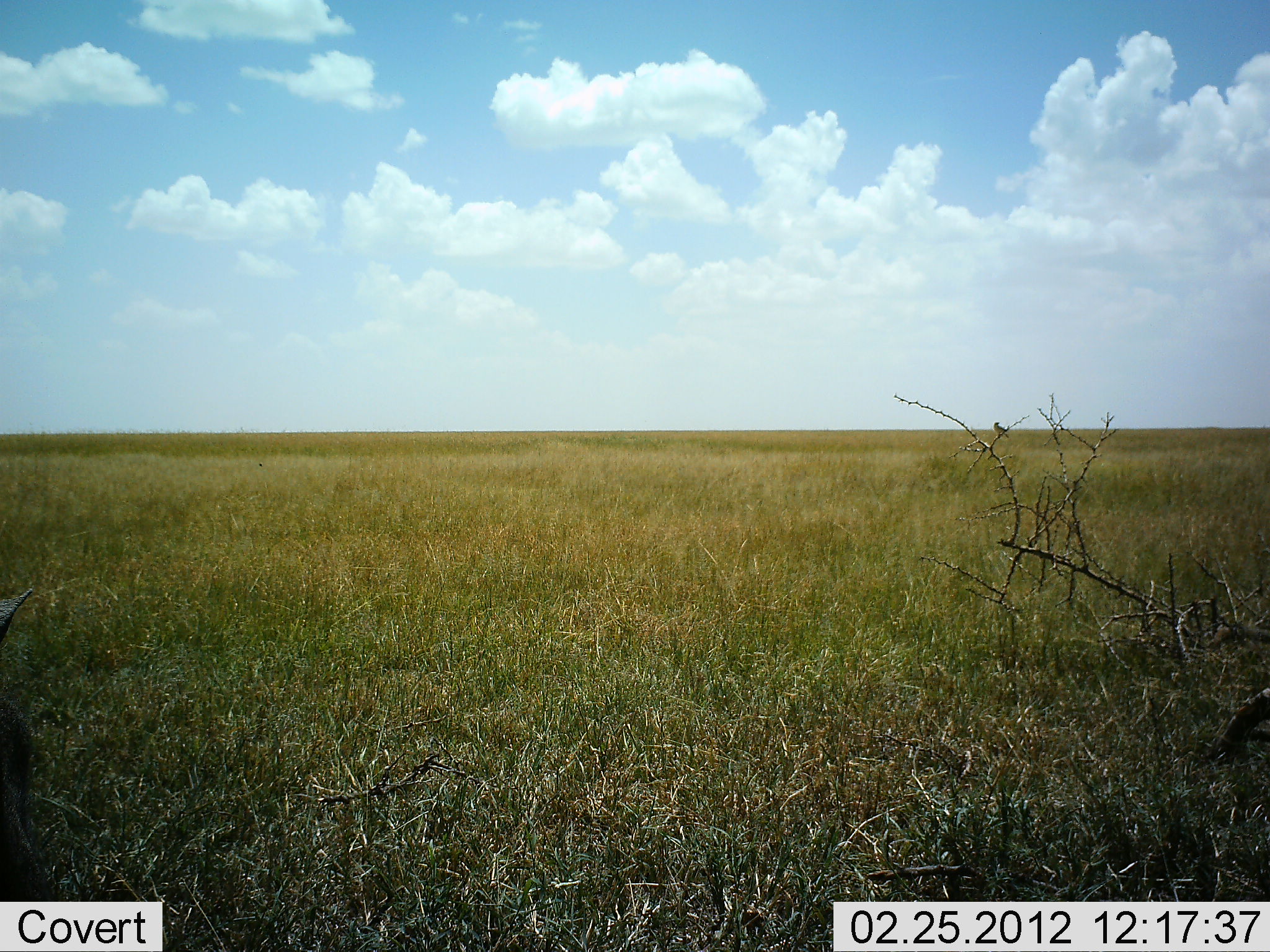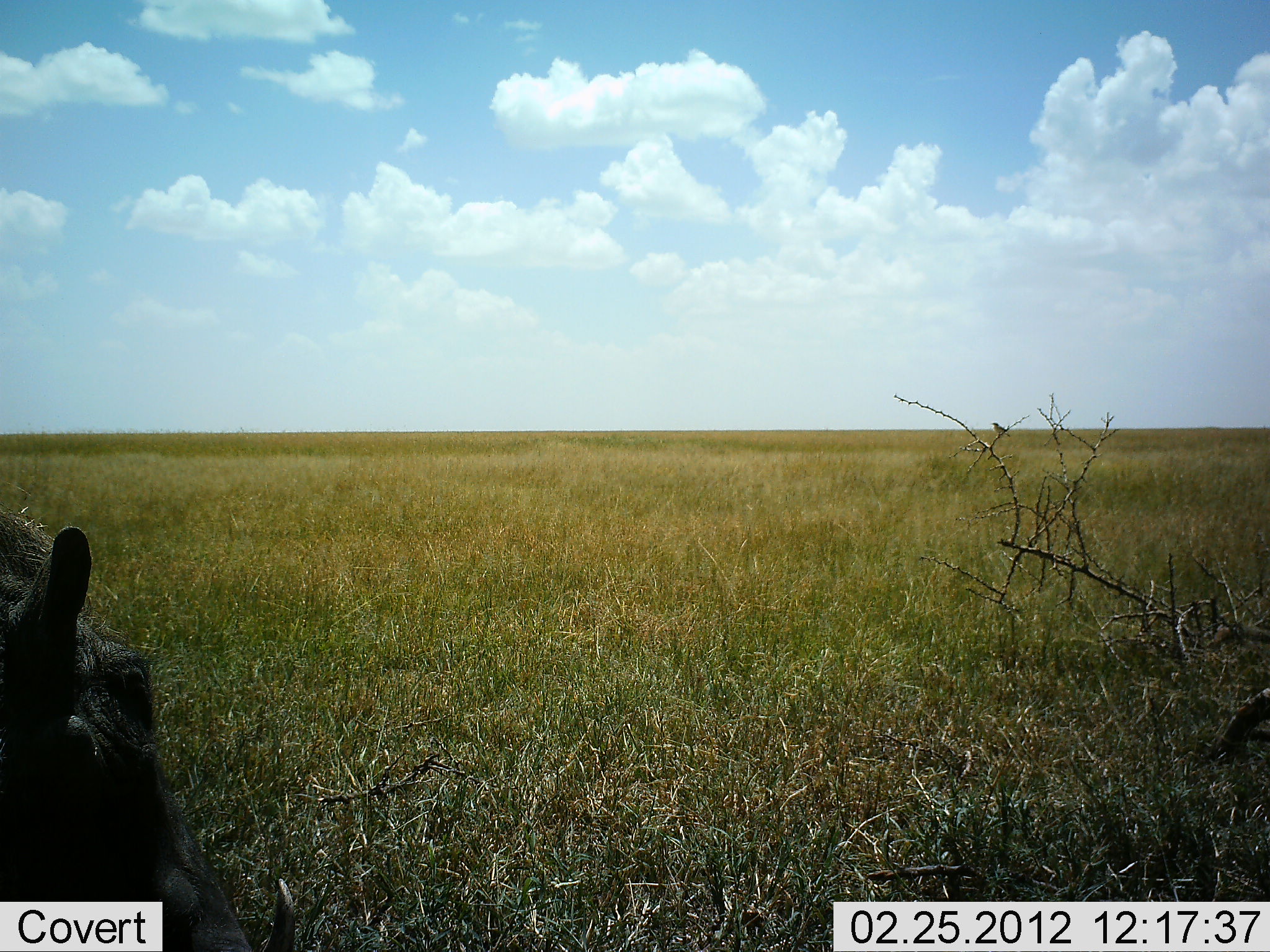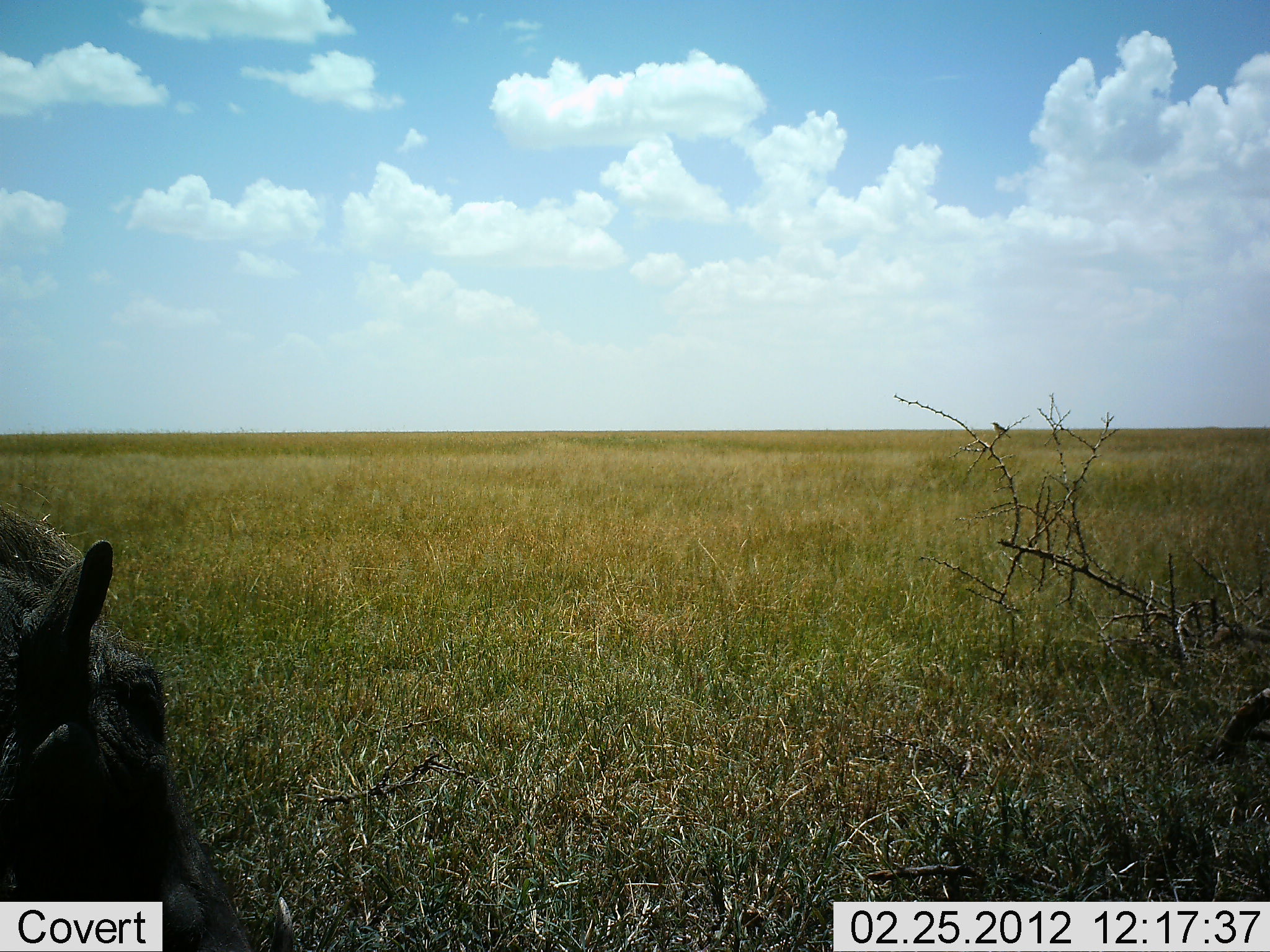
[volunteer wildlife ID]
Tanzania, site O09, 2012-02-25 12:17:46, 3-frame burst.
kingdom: Animalia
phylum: Chordata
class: Mammalia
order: Artiodactyla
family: Suidae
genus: Phacochoerus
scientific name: Phacochoerus africanus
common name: warthog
Warthog (Phacochoerus africanus), count 1. Behavior (volunteer vote fractions): standing 42%, resting 8%, moving 50%, interacting 0%. Young present (vote fraction): 0%. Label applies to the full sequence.